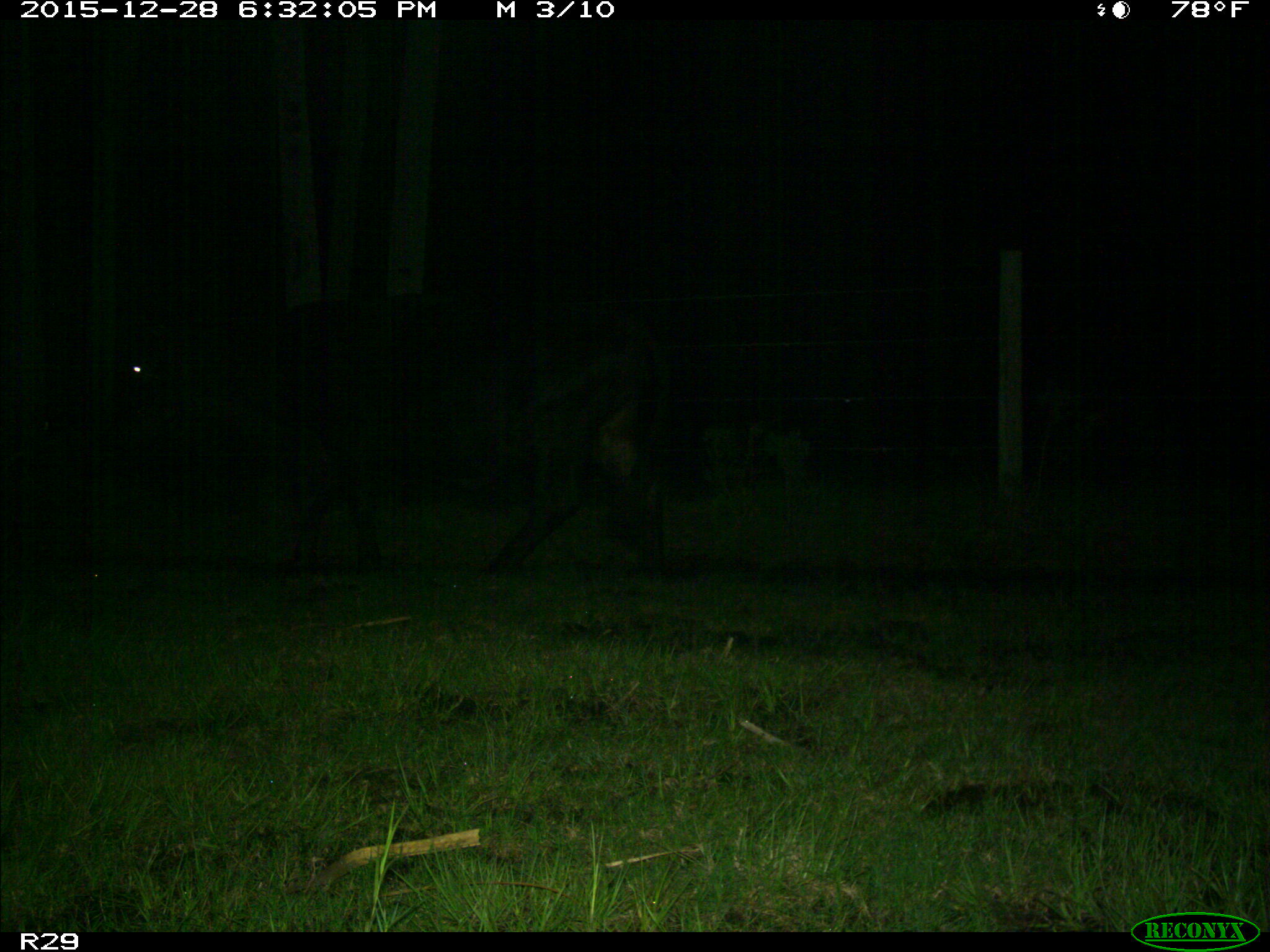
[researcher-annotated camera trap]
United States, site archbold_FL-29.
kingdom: Animalia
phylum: Chordata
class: Mammalia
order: Artiodactyla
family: Bovidae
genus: Bos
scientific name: Bos taurus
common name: domestic cow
Bos taurus (domestic cow).